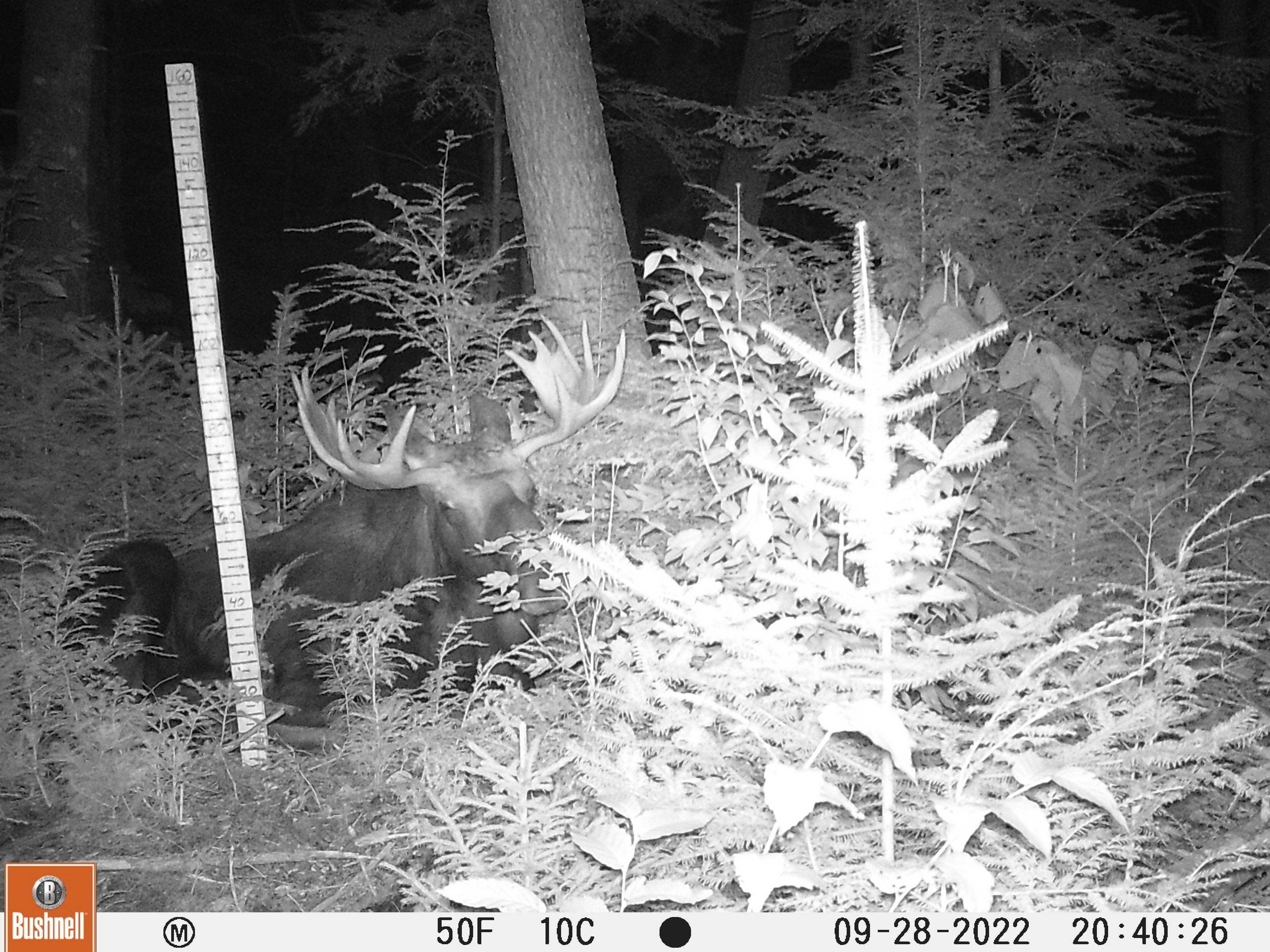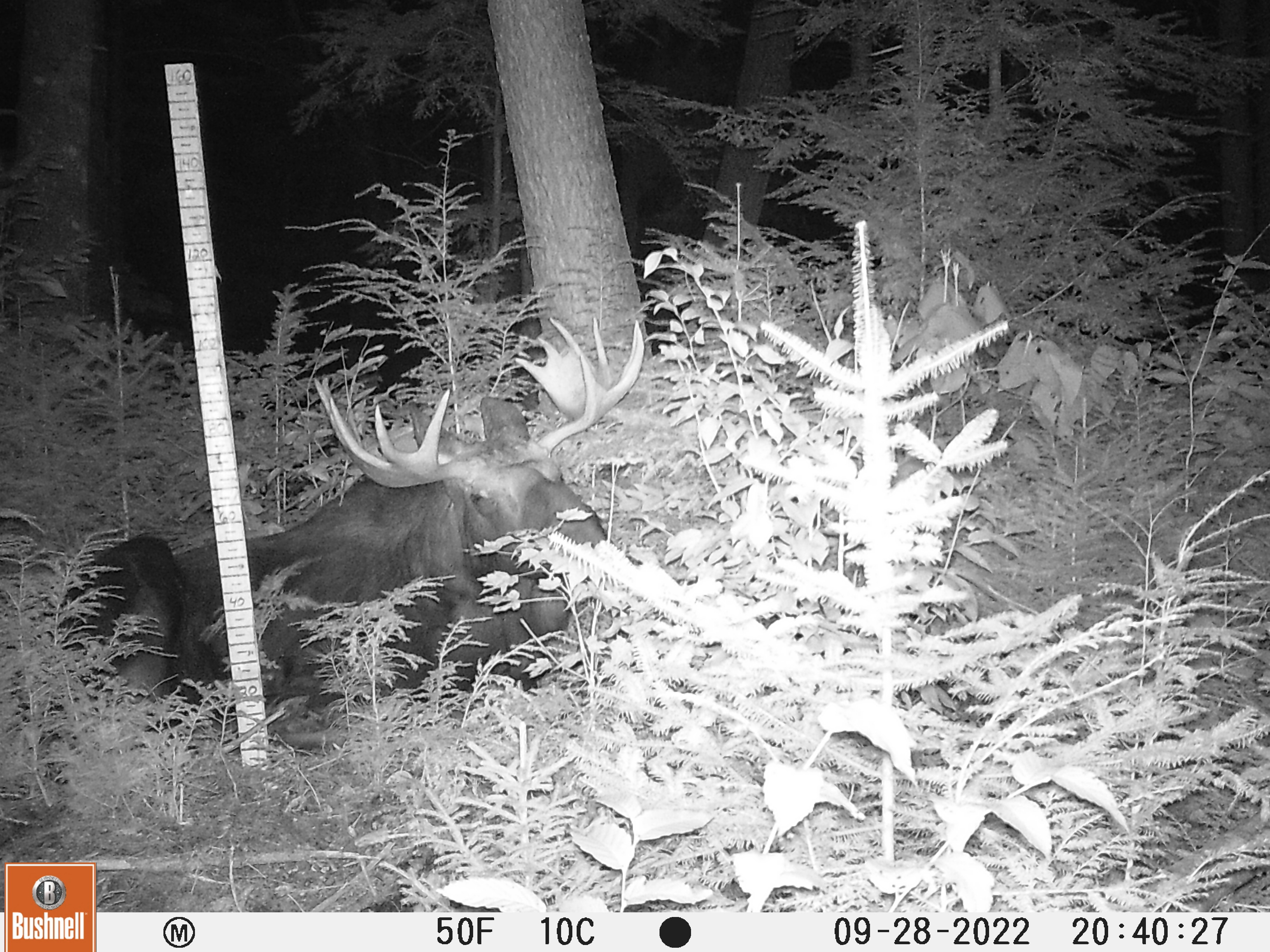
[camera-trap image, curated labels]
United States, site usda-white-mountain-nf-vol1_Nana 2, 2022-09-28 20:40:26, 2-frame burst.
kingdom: Animalia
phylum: Chordata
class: Mammalia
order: Artiodactyla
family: Cervidae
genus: Alces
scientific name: Alces alces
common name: moose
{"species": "moose (Alces alces)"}